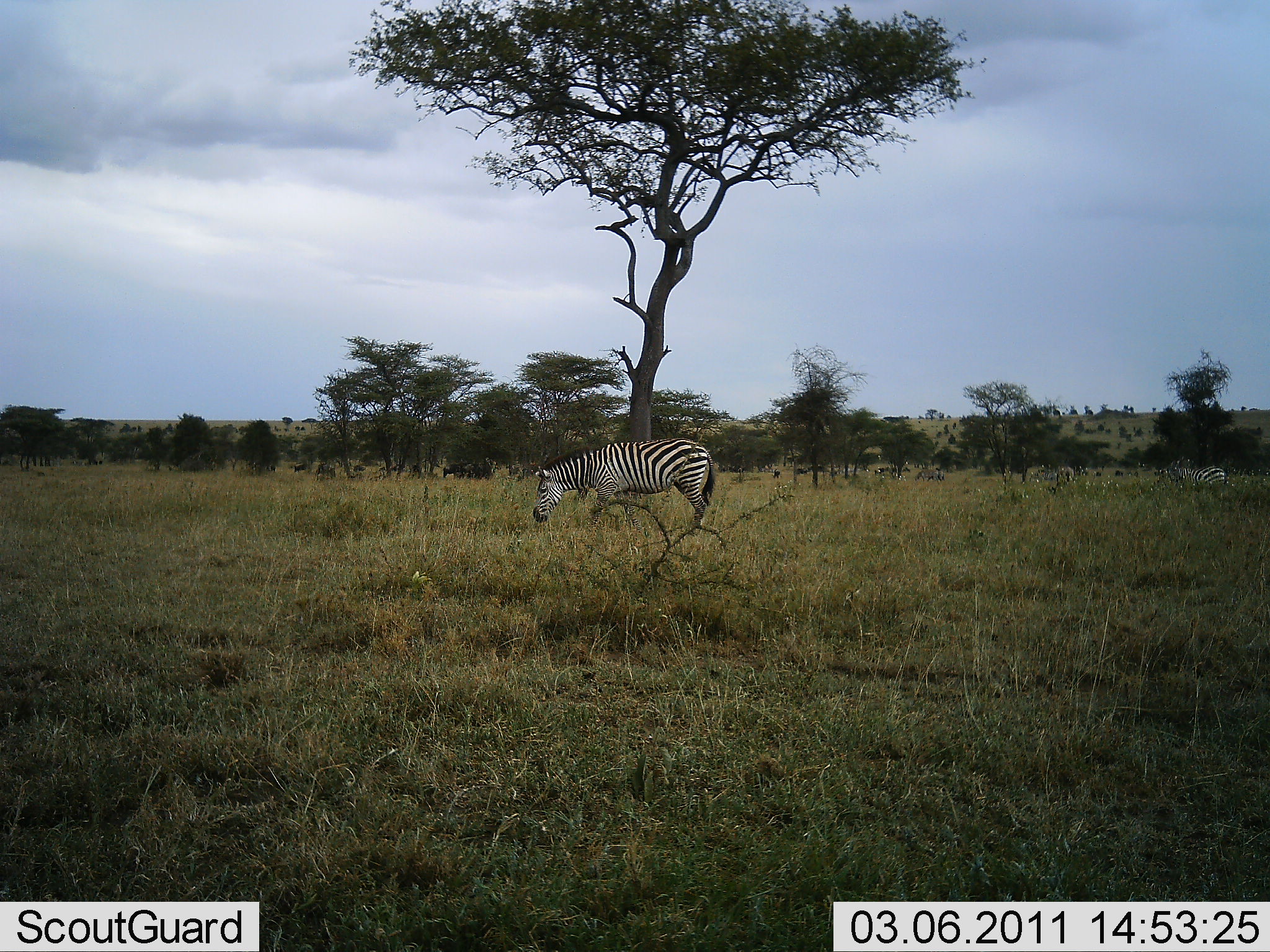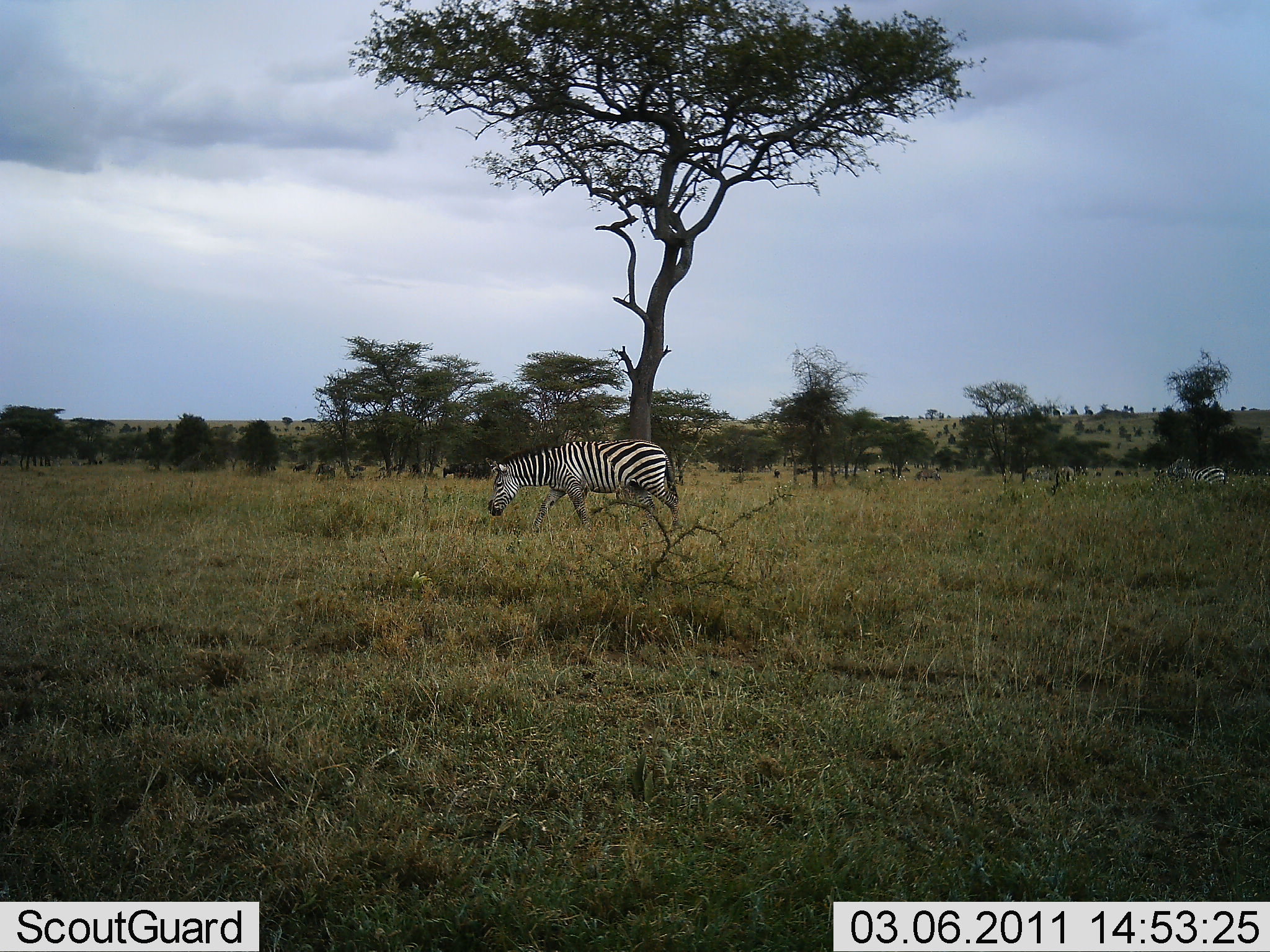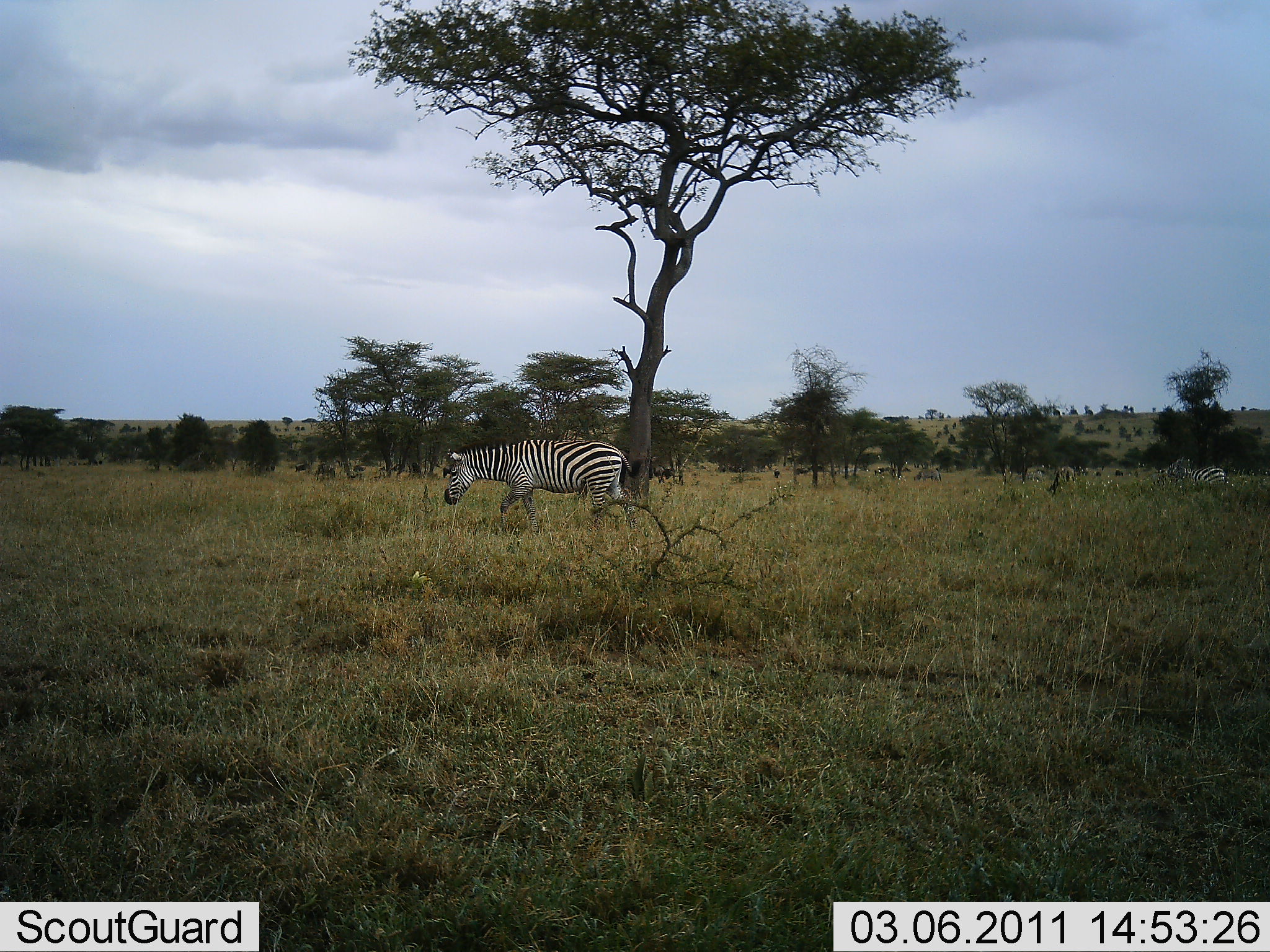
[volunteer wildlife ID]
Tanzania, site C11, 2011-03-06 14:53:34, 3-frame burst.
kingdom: Animalia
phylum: Chordata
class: Mammalia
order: Perissodactyla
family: Equidae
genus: Equus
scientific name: Equus quagga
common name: plains zebra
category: zebra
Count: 2.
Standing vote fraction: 33%.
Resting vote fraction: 0%.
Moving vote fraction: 80%.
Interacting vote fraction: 7%.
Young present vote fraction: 0%.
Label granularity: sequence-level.